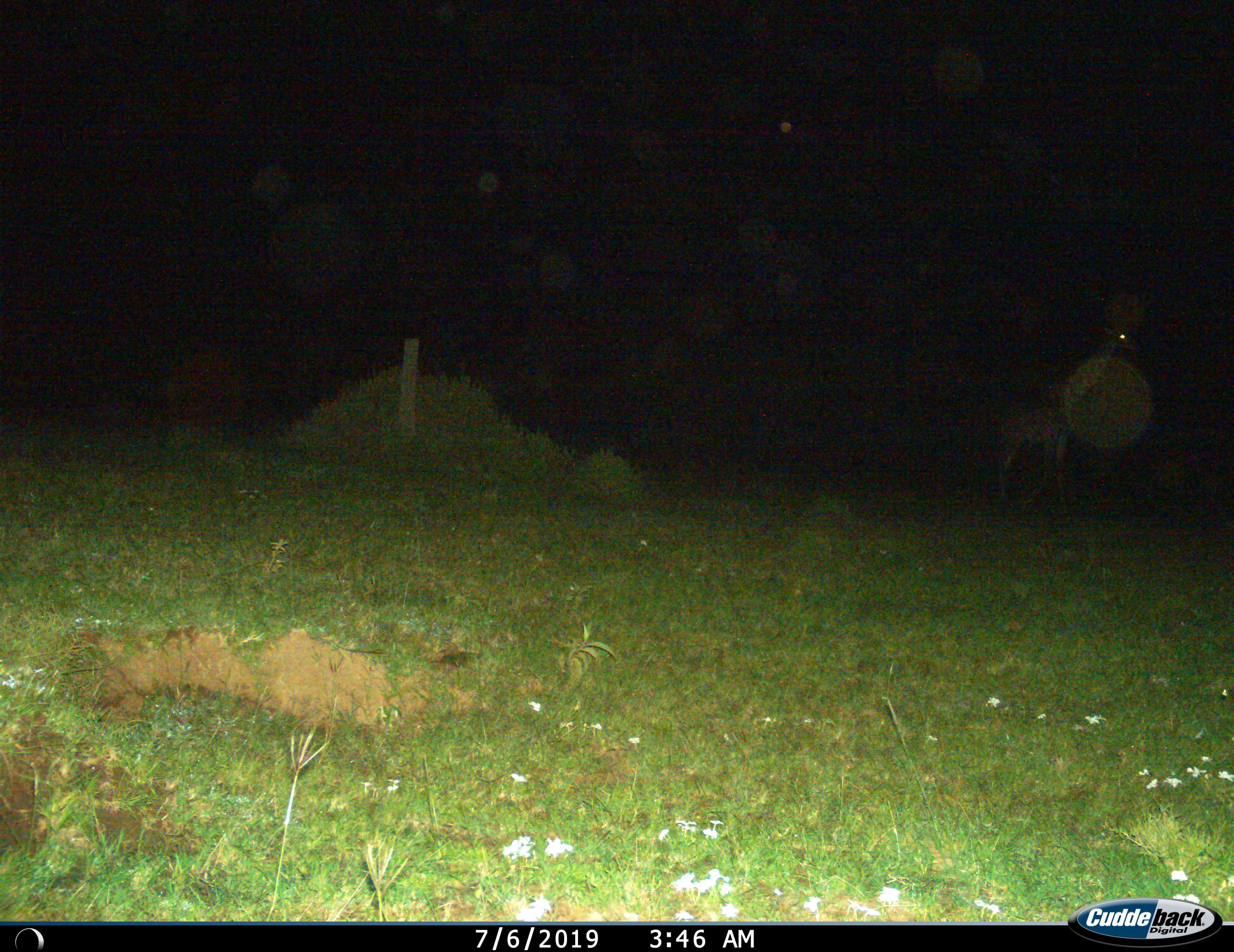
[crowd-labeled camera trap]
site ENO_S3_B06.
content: unidentified animal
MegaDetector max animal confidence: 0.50